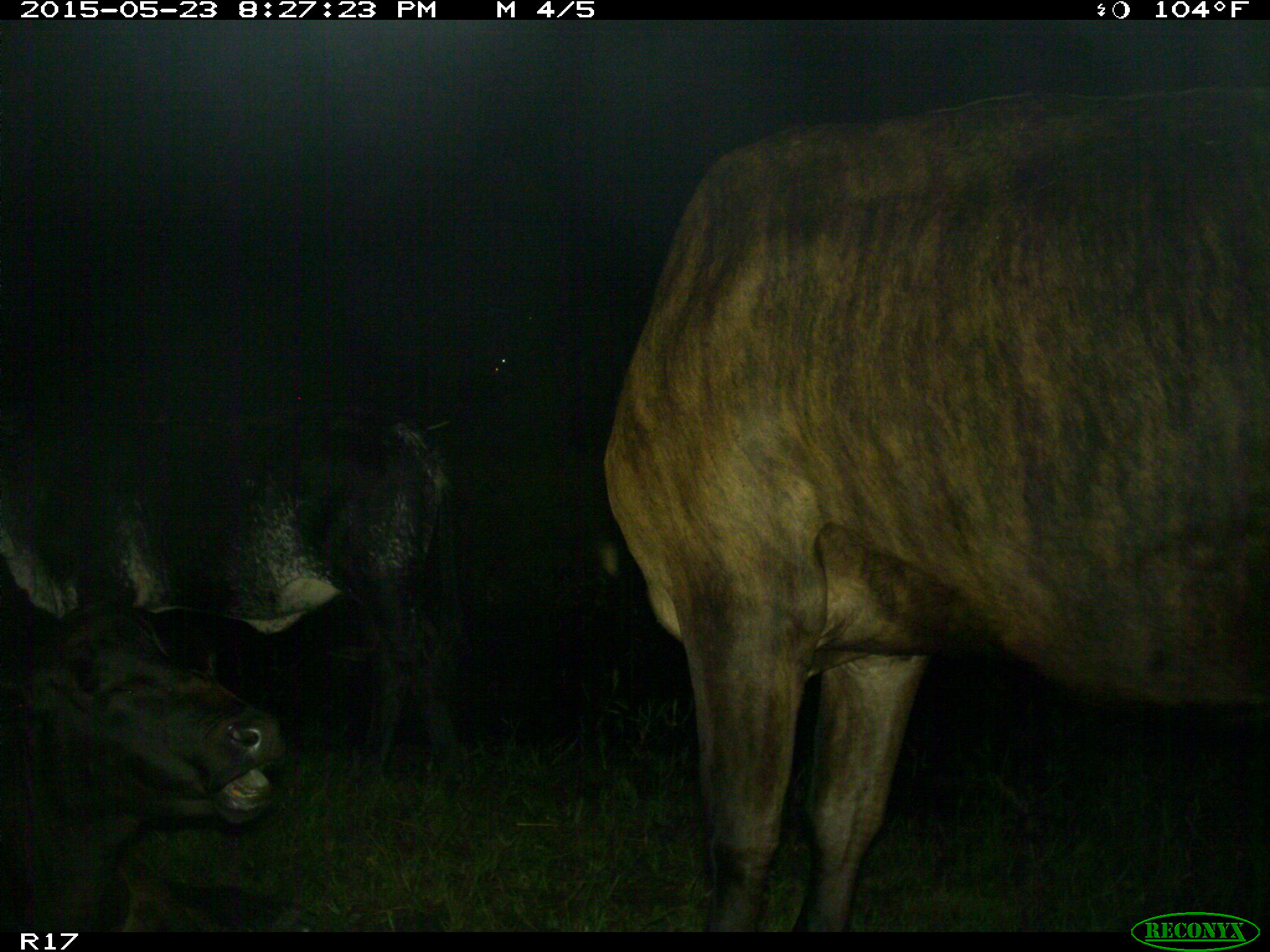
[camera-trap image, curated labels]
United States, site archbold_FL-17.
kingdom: Animalia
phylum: Chordata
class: Mammalia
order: Artiodactyla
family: Bovidae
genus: Bos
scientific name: Bos taurus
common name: domestic cow